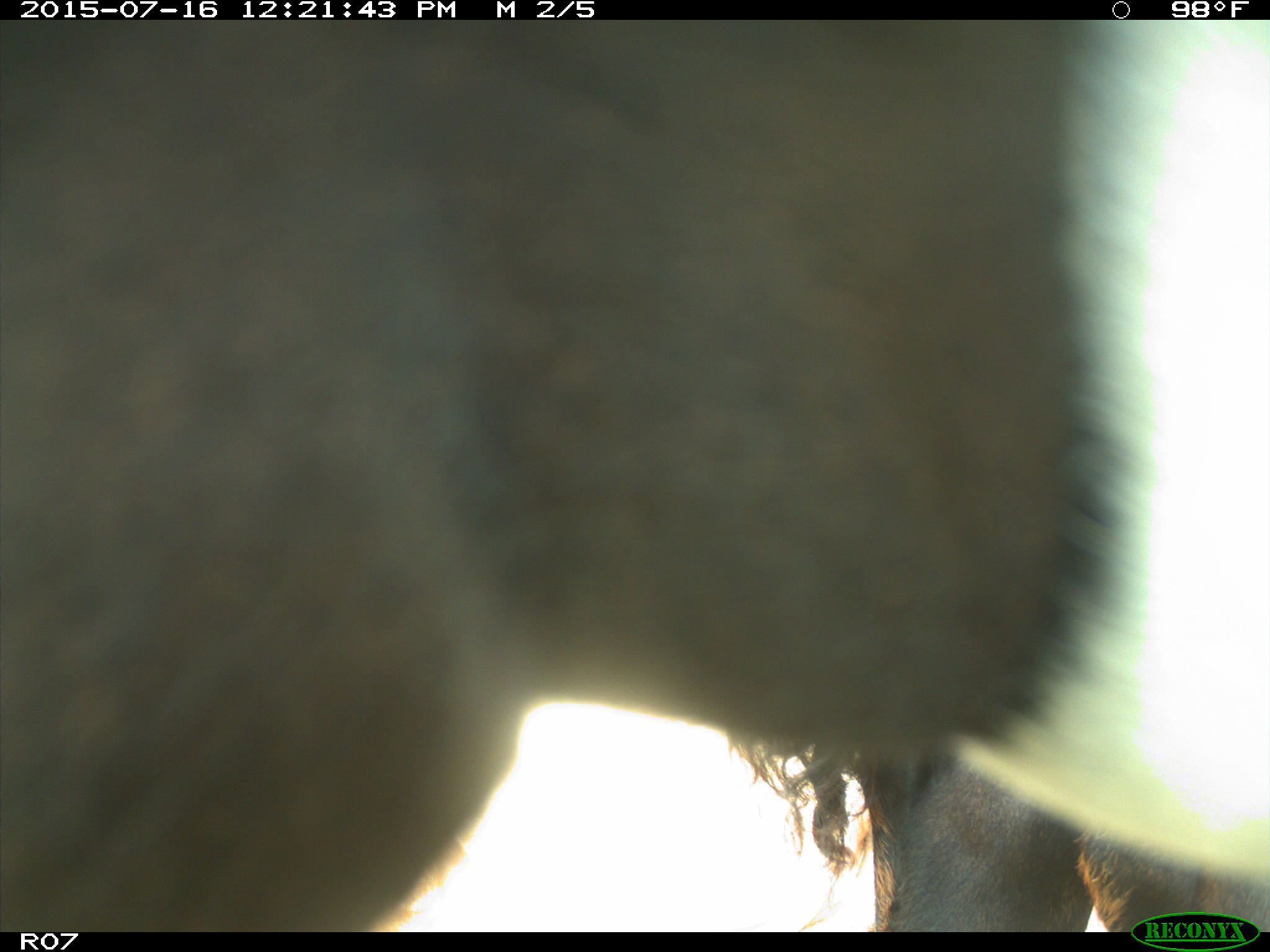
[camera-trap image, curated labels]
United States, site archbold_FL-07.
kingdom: Animalia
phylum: Chordata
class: Mammalia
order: Artiodactyla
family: Bovidae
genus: Bos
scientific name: Bos taurus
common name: domestic cow